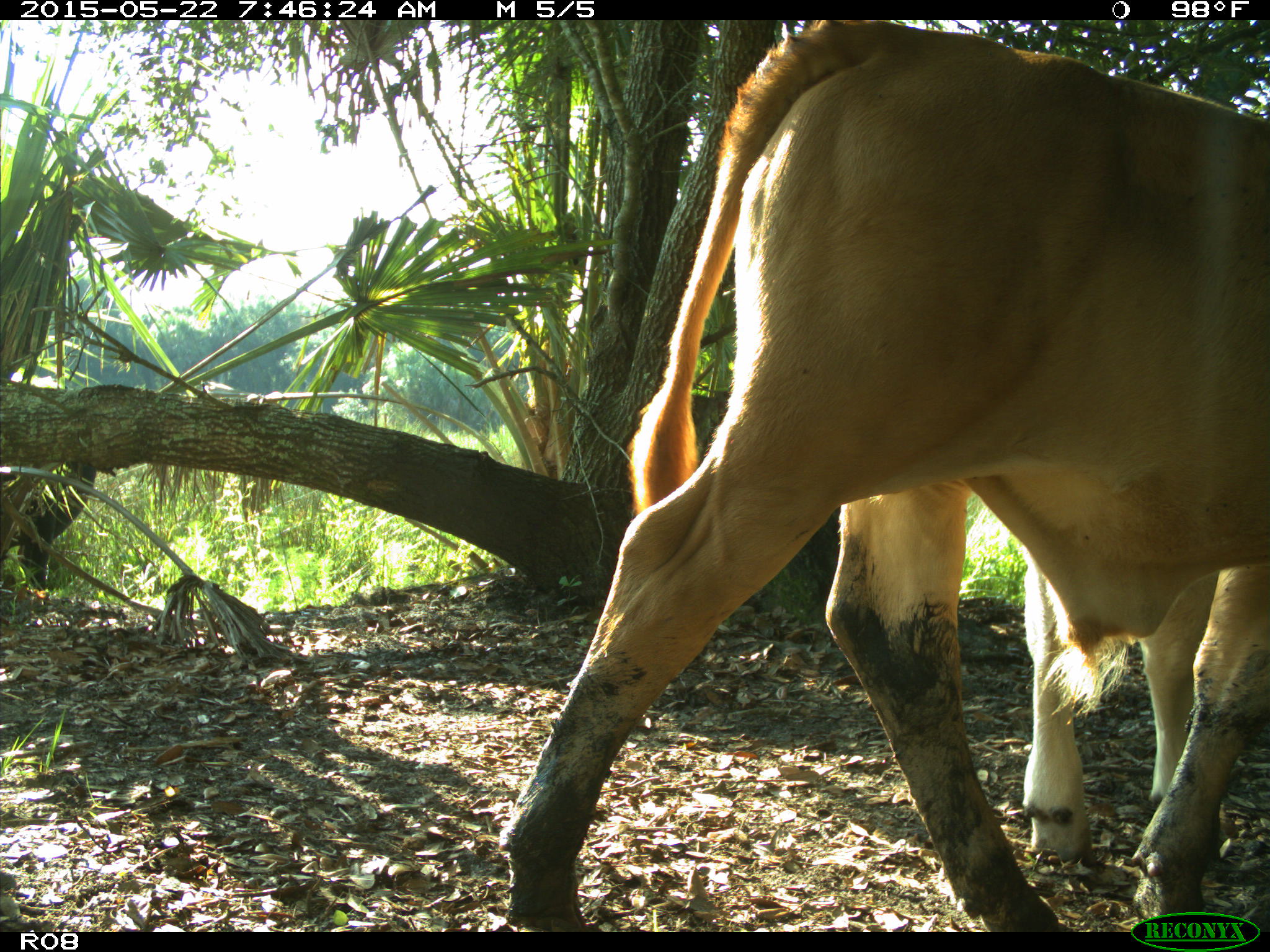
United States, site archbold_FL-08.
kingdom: Animalia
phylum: Chordata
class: Mammalia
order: Artiodactyla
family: Bovidae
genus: Bos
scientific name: Bos taurus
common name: domestic cow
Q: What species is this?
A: Bos taurus (domestic cow).